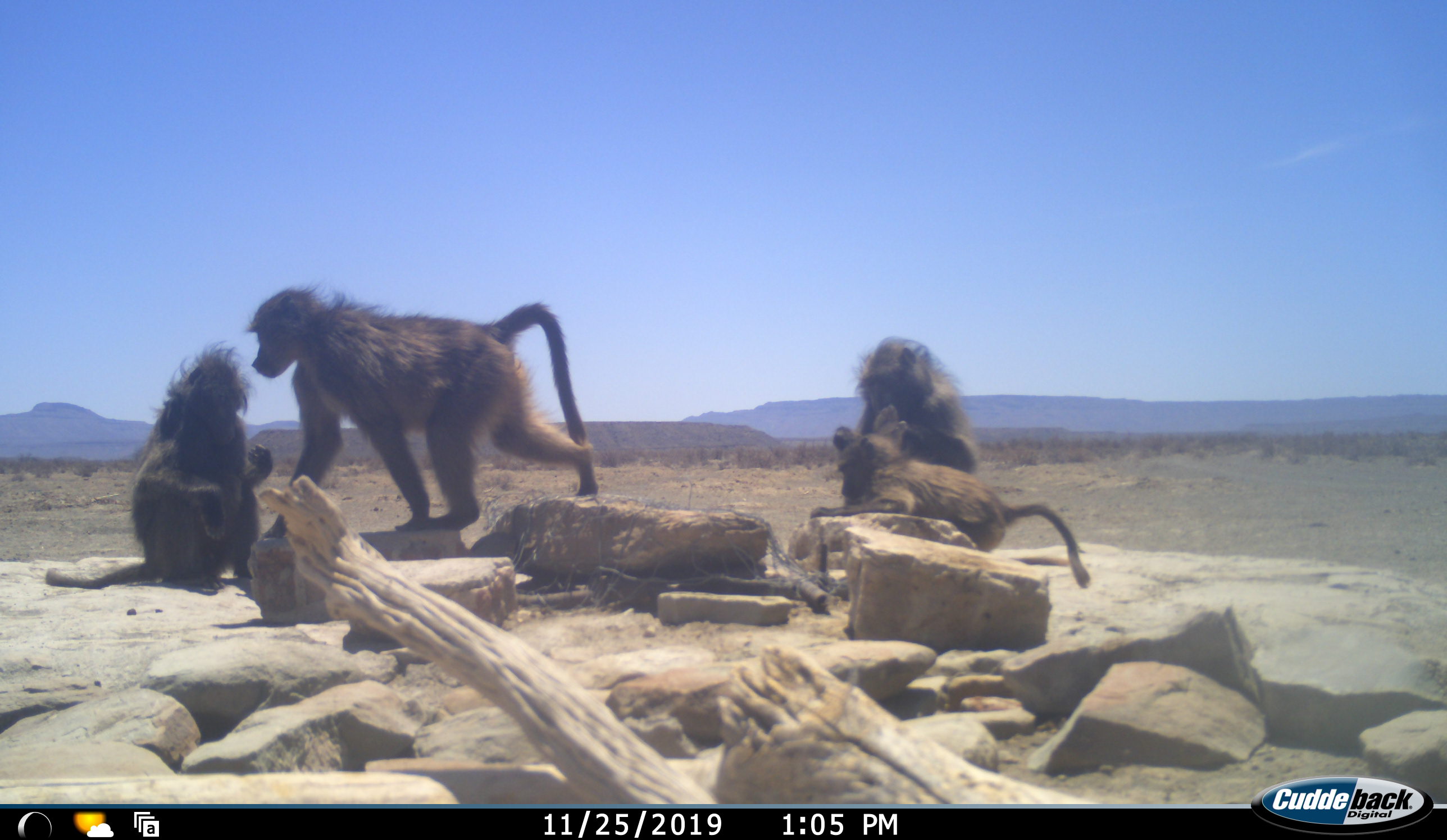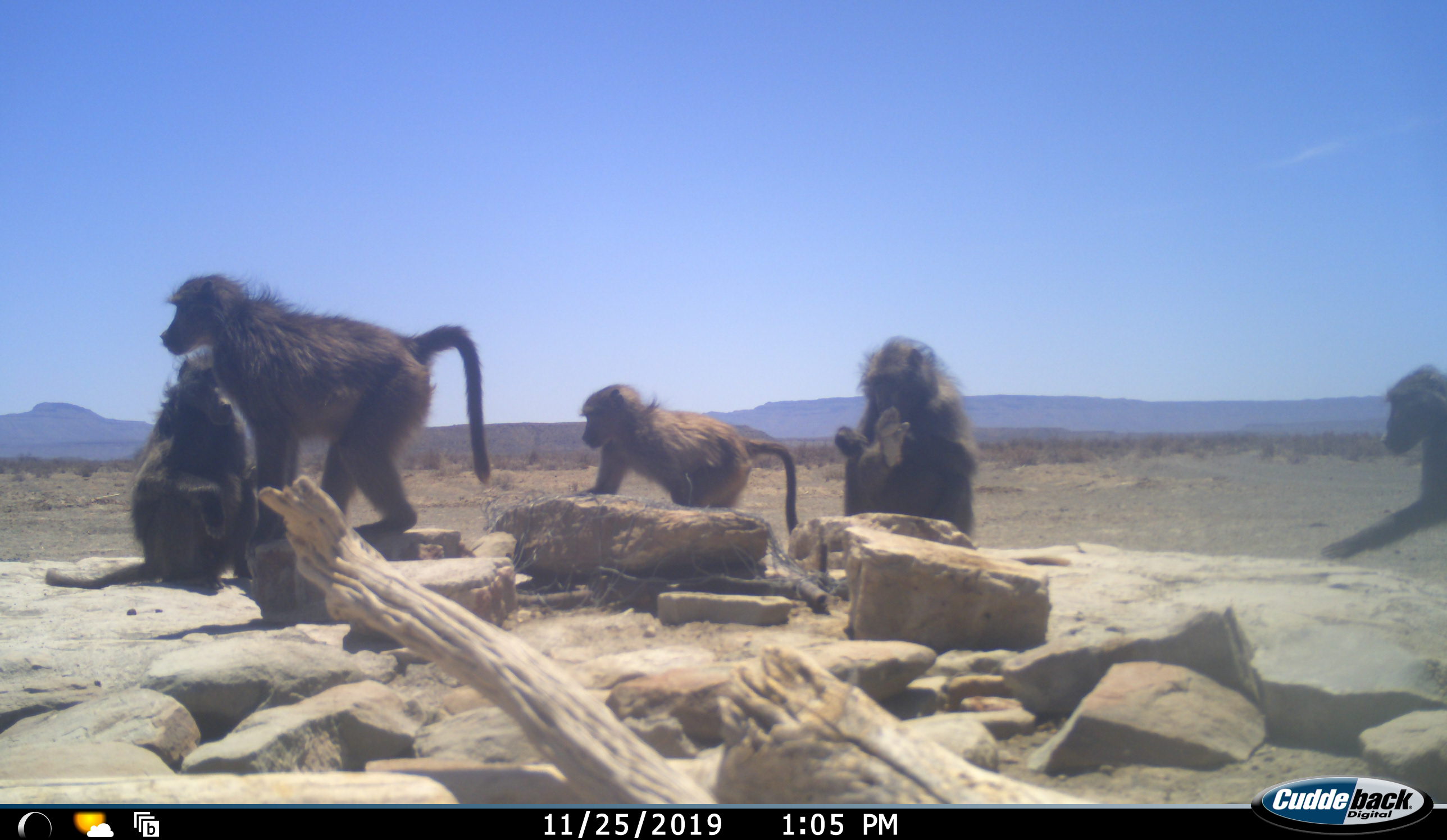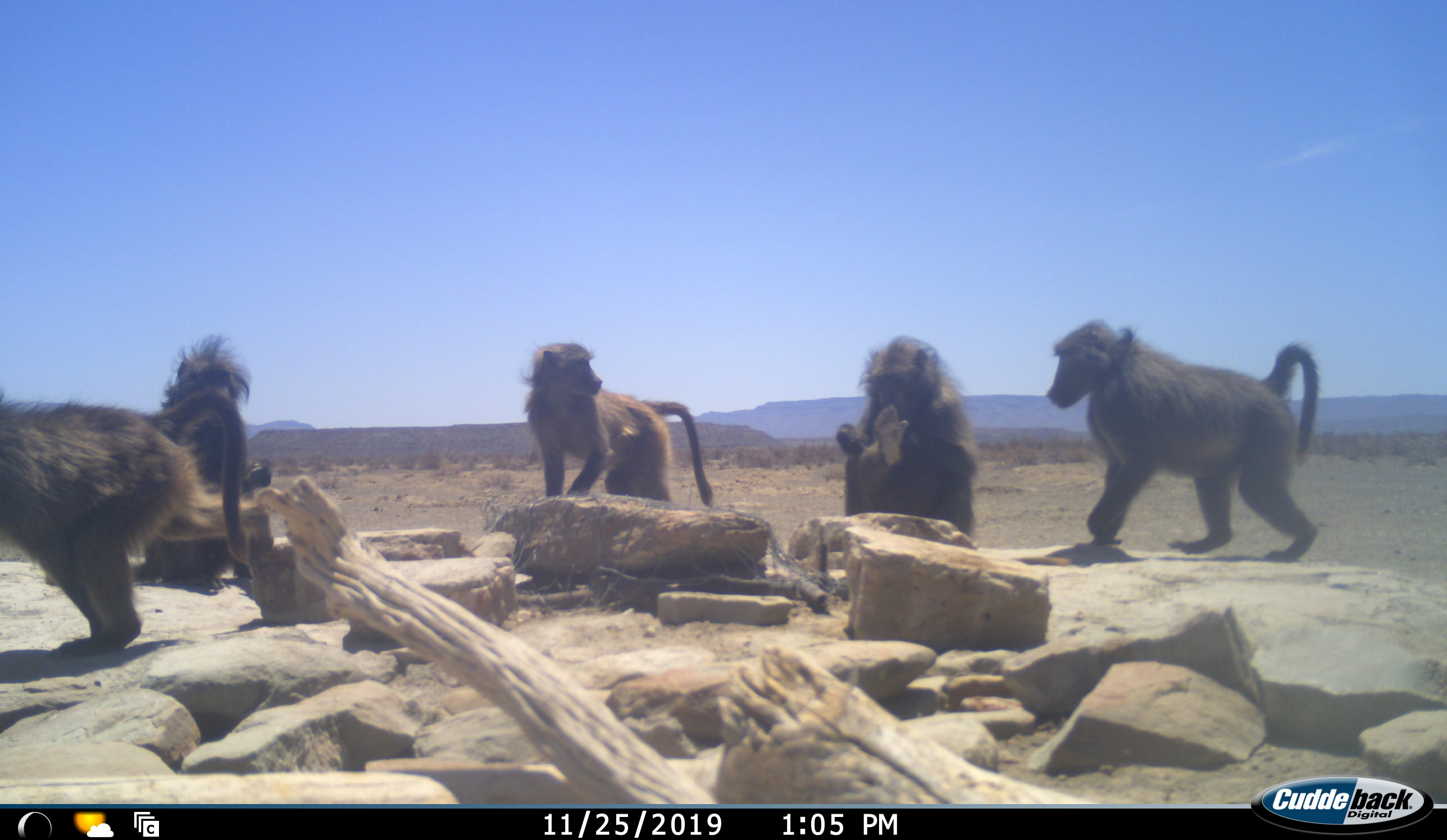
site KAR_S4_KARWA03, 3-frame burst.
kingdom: Animalia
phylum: Chordata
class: Mammalia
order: Primates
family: Cercopithecidae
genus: Papio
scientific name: Papio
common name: baboon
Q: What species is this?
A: Baboon (Papio).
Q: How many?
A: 5.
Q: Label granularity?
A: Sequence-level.